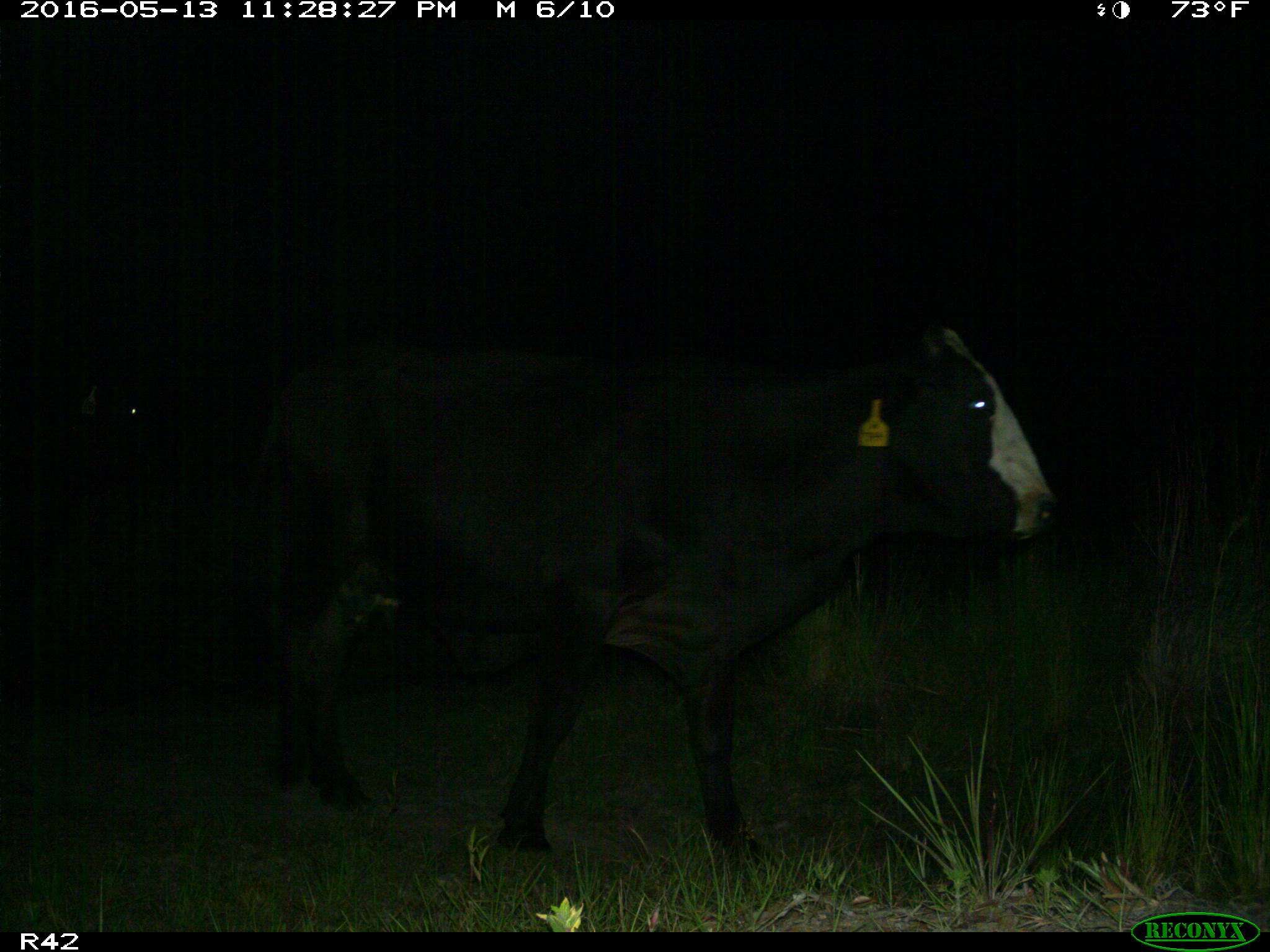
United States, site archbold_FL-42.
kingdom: Animalia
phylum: Chordata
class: Mammalia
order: Artiodactyla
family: Bovidae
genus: Bos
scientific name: Bos taurus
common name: domestic cow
Bos taurus (domestic cow).